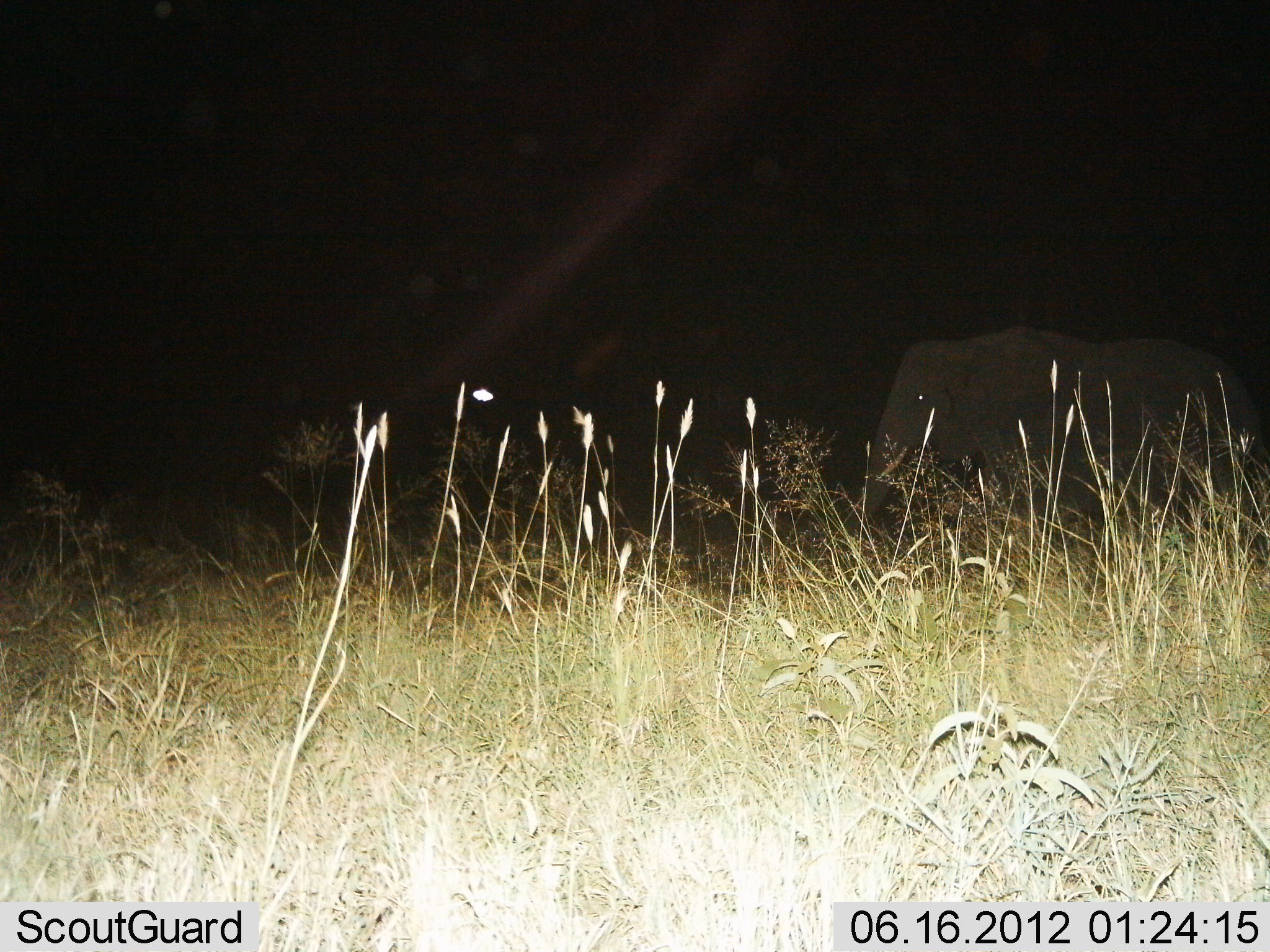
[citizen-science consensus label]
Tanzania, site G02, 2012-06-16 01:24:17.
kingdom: Animalia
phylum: Chordata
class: Mammalia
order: Proboscidea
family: Elephantidae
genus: Loxodonta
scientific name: Loxodonta africana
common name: african bush elephant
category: elephant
Elephant (african bush elephant) (Loxodonta africana), count 1. Behavior (volunteer vote fractions): standing 50%, resting 0%, moving 60%, interacting 0%. Young present (vote fraction): 0%. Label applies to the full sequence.